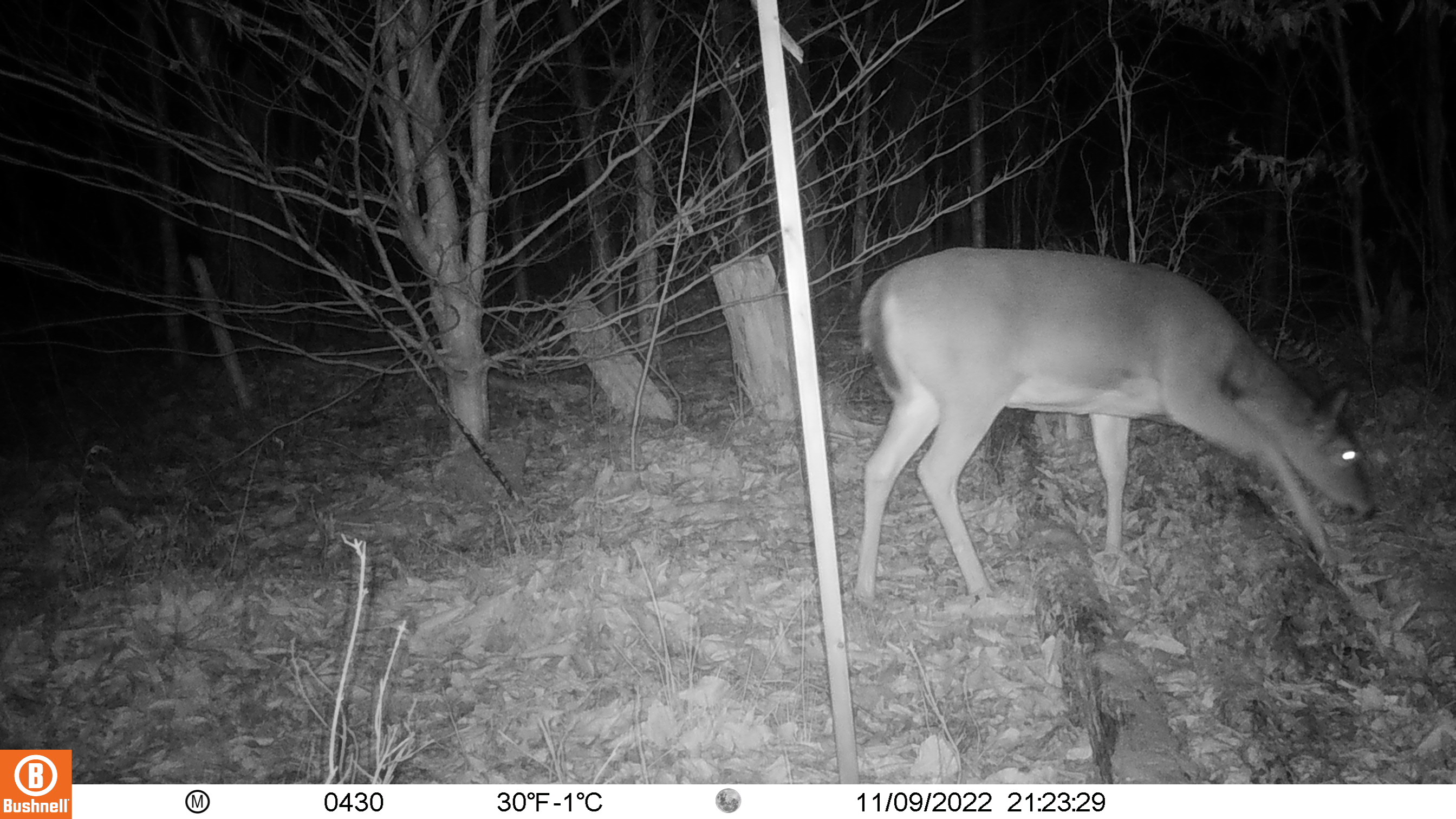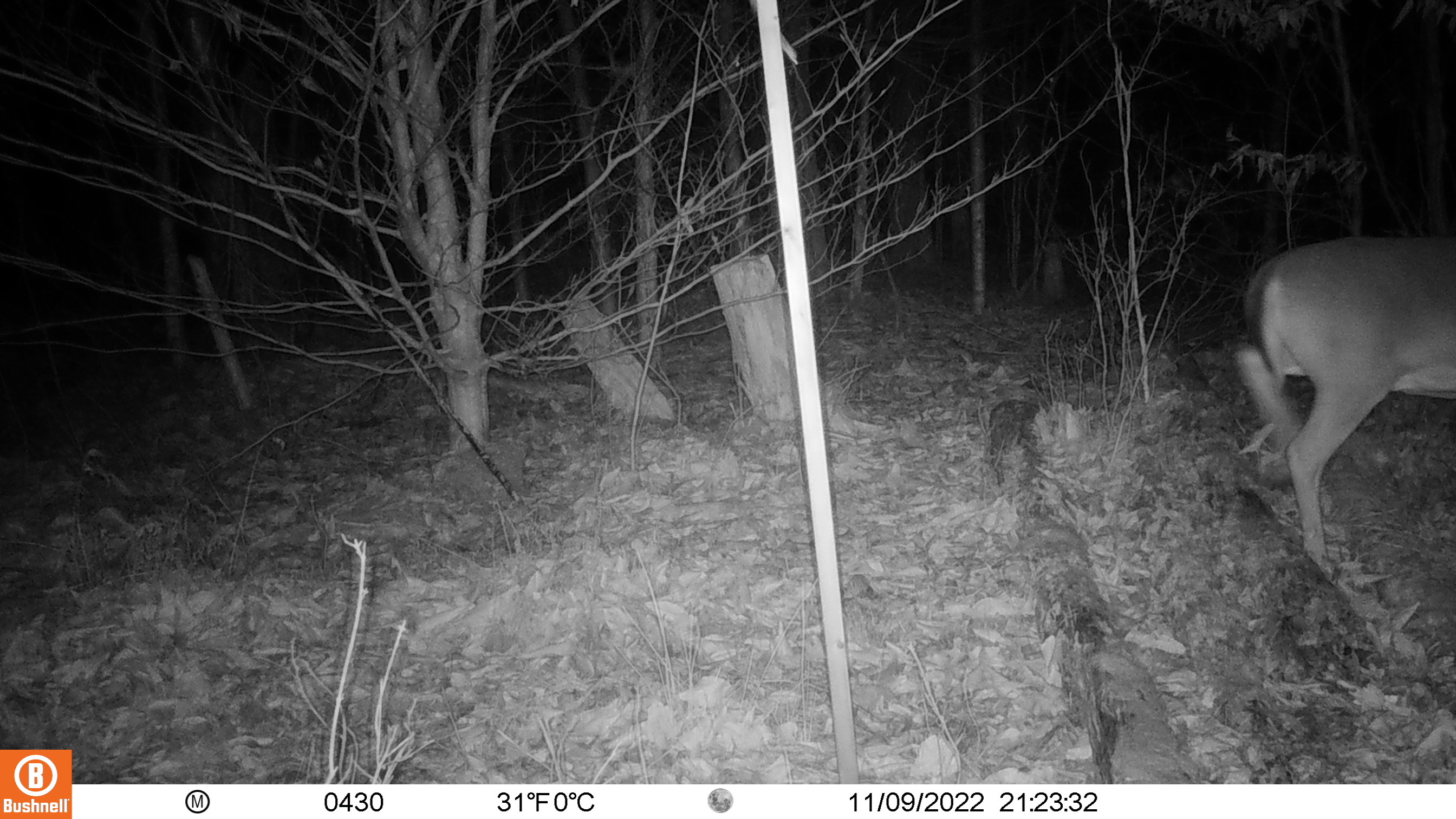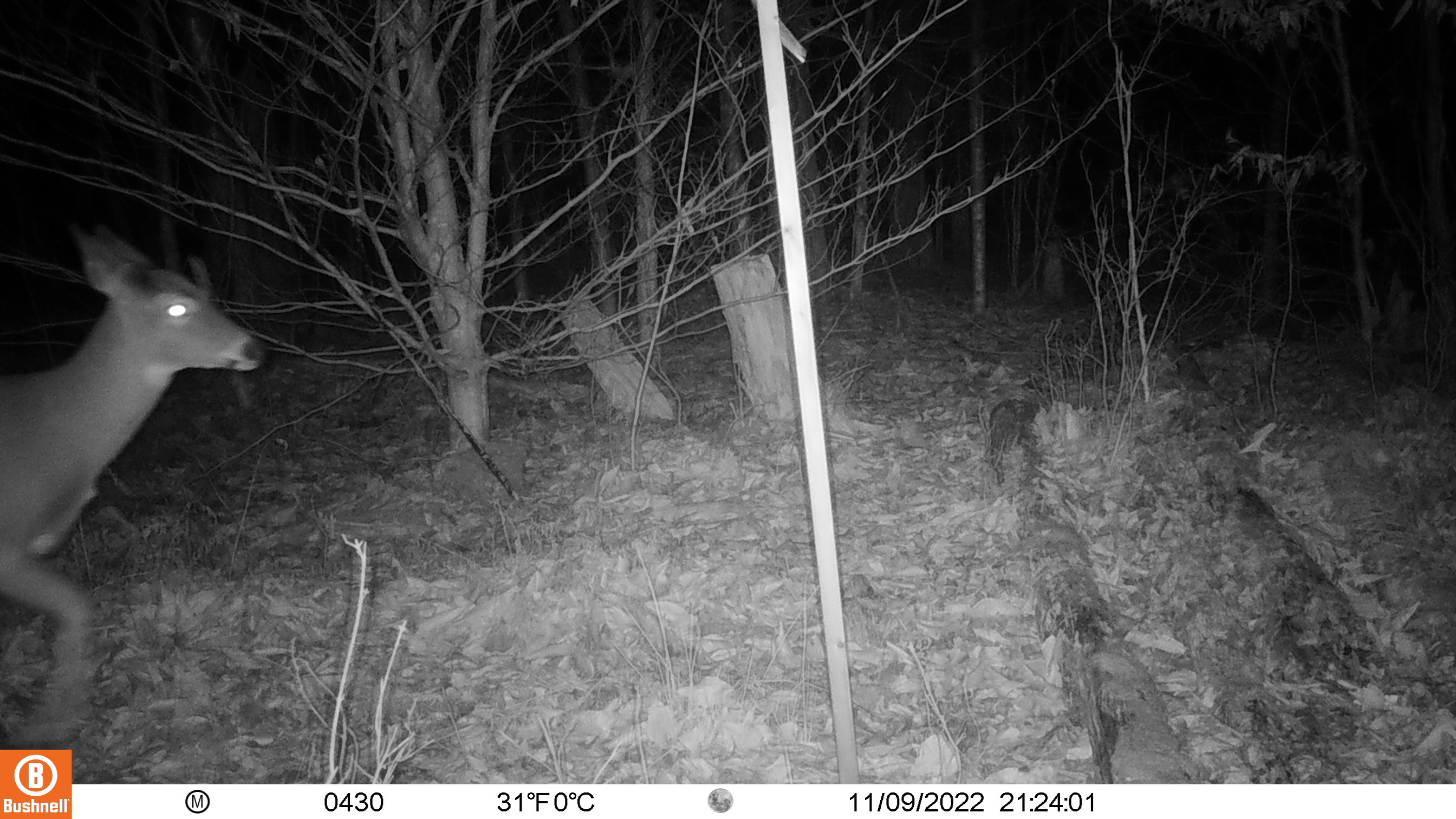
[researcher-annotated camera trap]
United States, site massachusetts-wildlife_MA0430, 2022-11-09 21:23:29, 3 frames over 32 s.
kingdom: Animalia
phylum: Chordata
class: Mammalia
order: Artiodactyla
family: Cervidae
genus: Odocoileus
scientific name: Odocoileus virginianus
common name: white-tailed deer